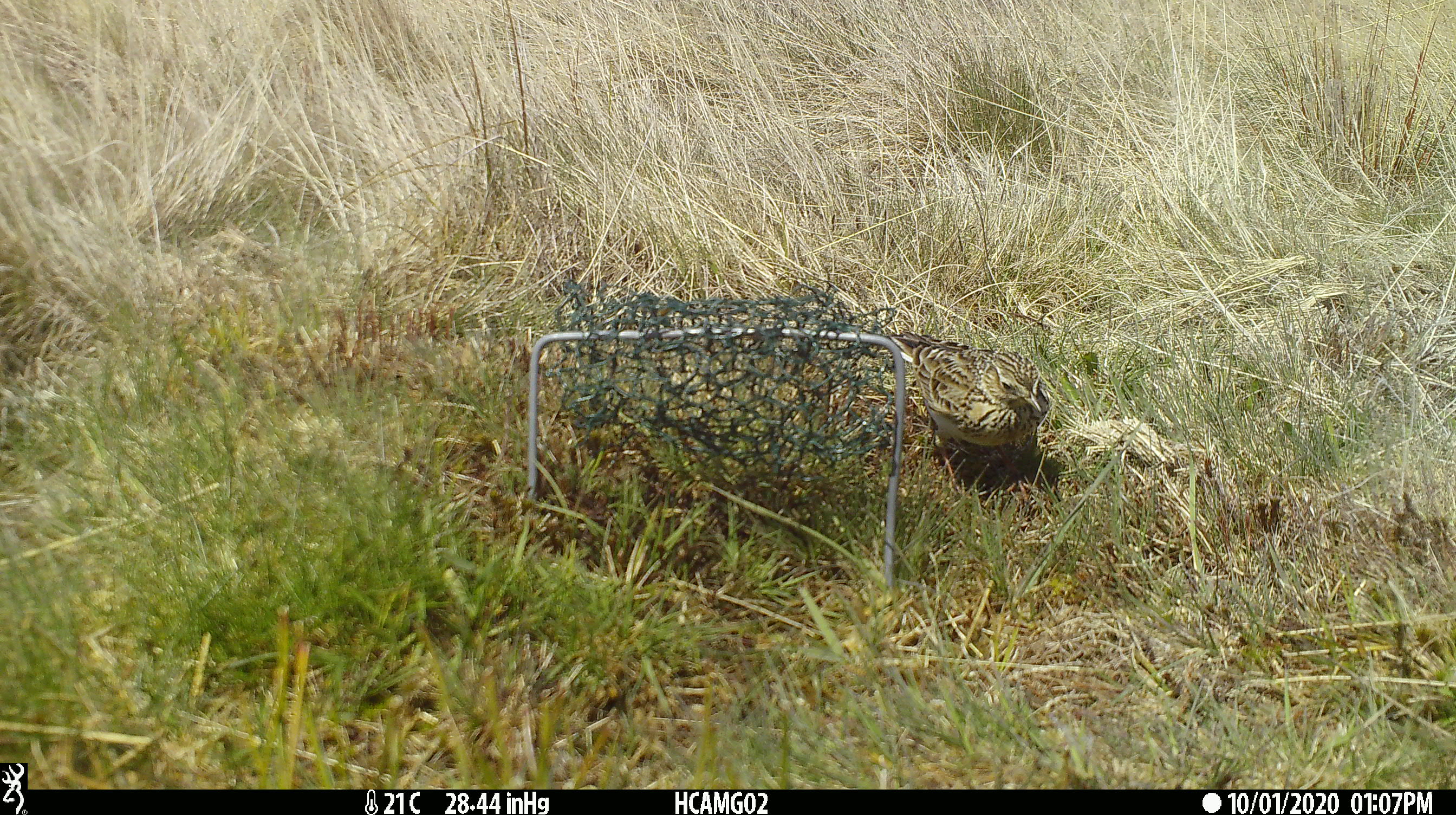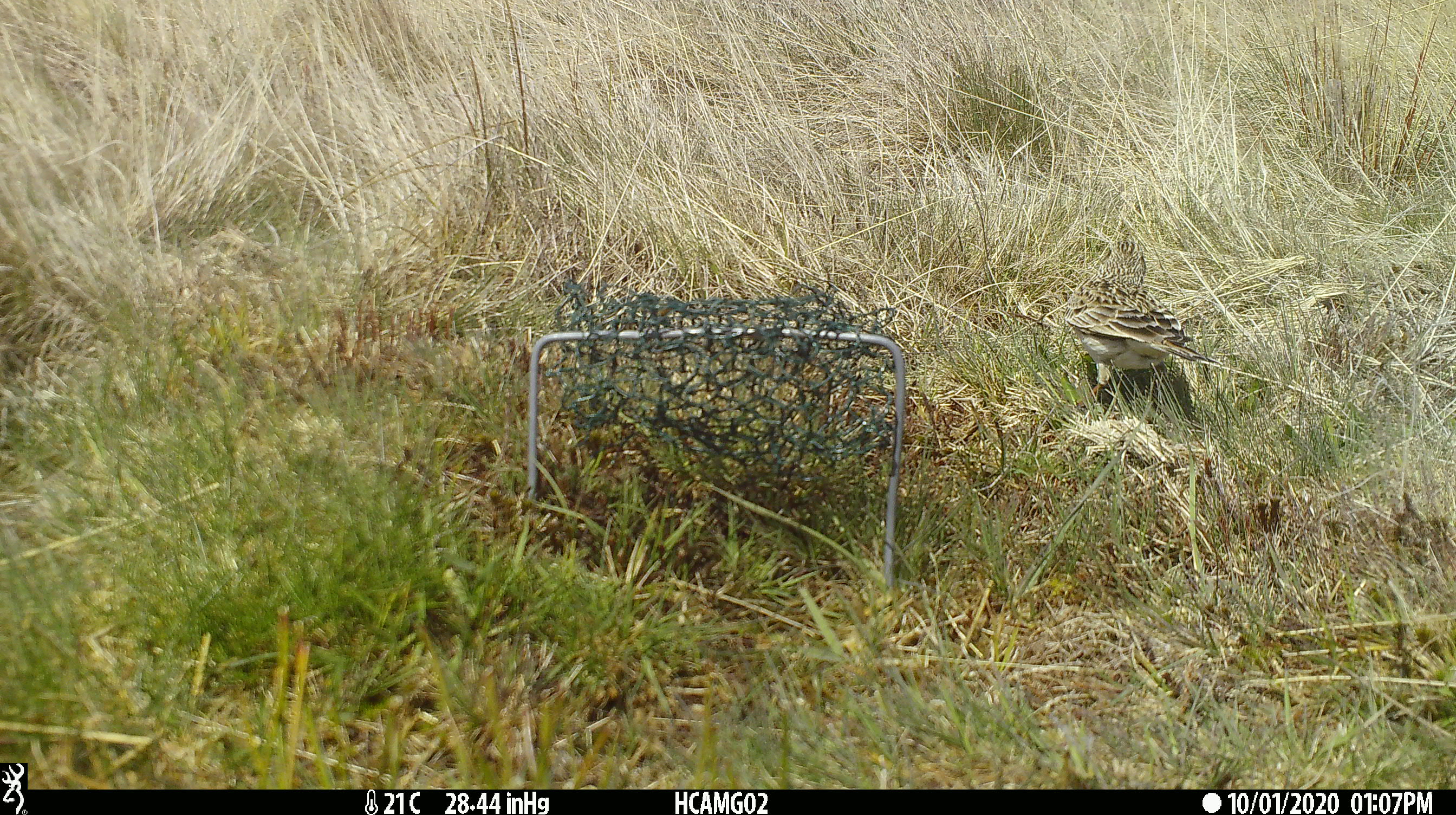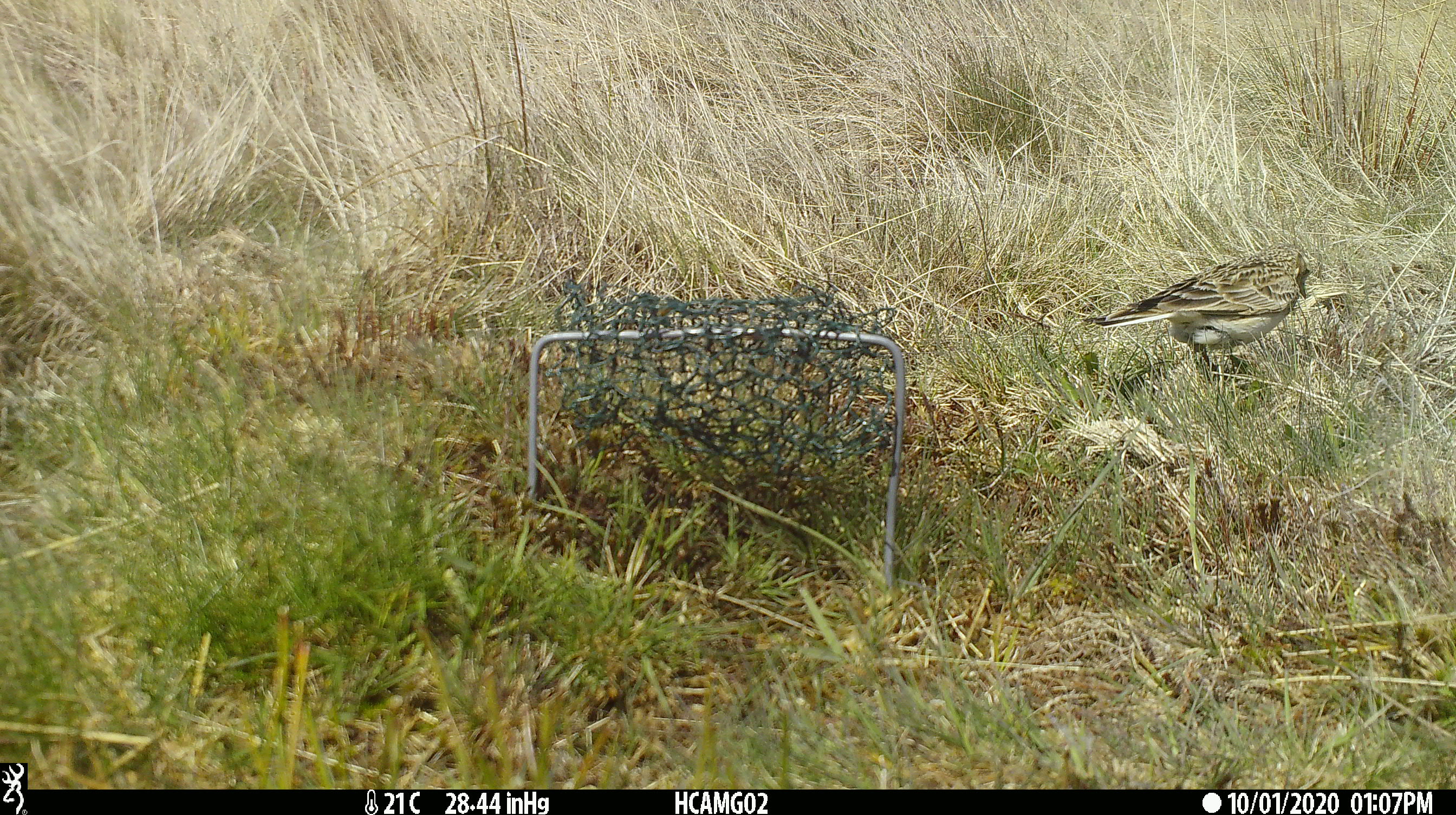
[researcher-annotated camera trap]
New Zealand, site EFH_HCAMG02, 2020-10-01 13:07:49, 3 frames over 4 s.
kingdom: Animalia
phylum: Chordata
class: Aves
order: Passeriformes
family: Motacillidae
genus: Anthus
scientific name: Anthus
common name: pipit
Pipit (Anthus).